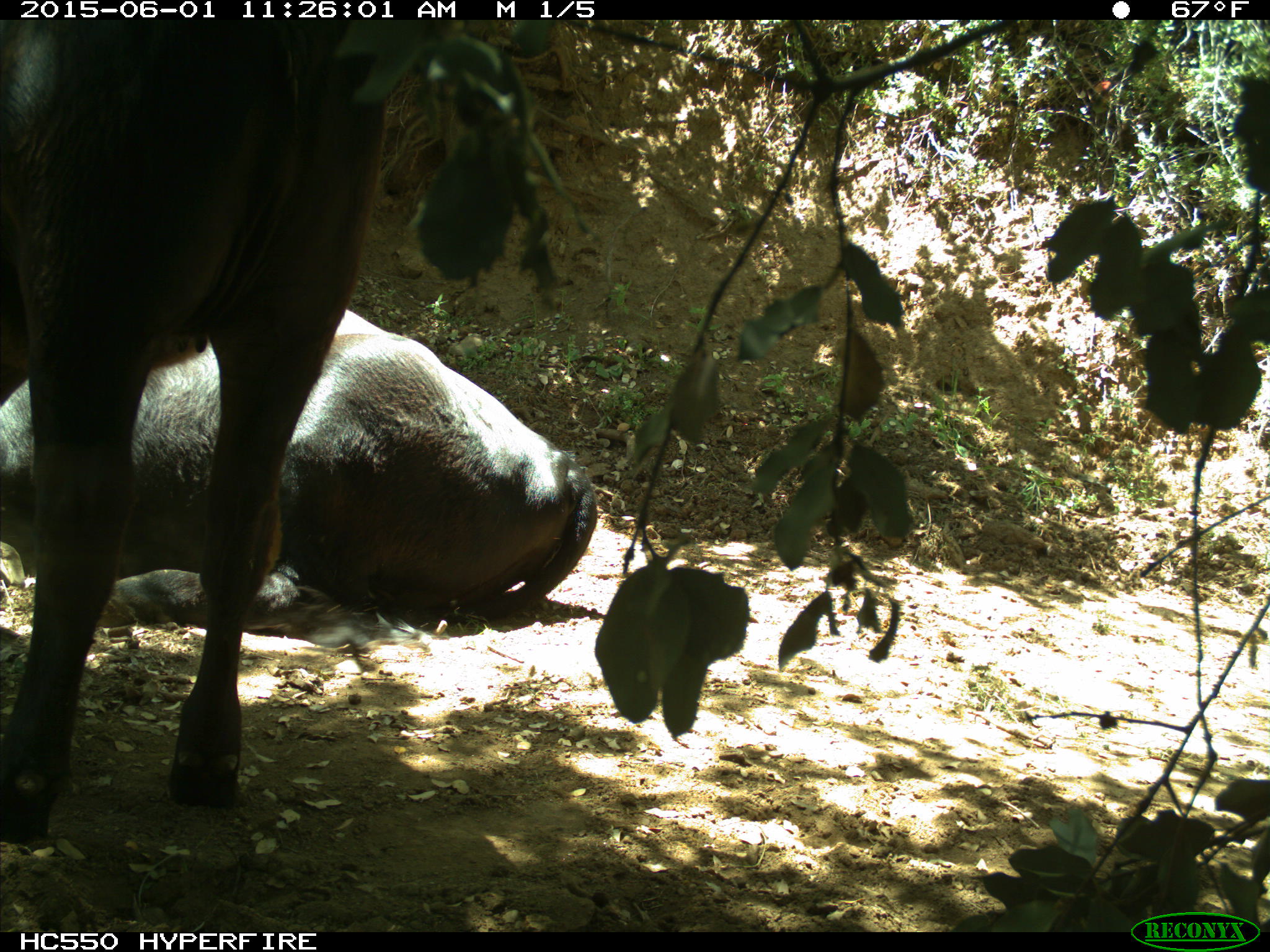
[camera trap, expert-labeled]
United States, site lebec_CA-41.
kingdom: Animalia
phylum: Chordata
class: Mammalia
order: Artiodactyla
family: Bovidae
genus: Bos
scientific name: Bos taurus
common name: domestic cow